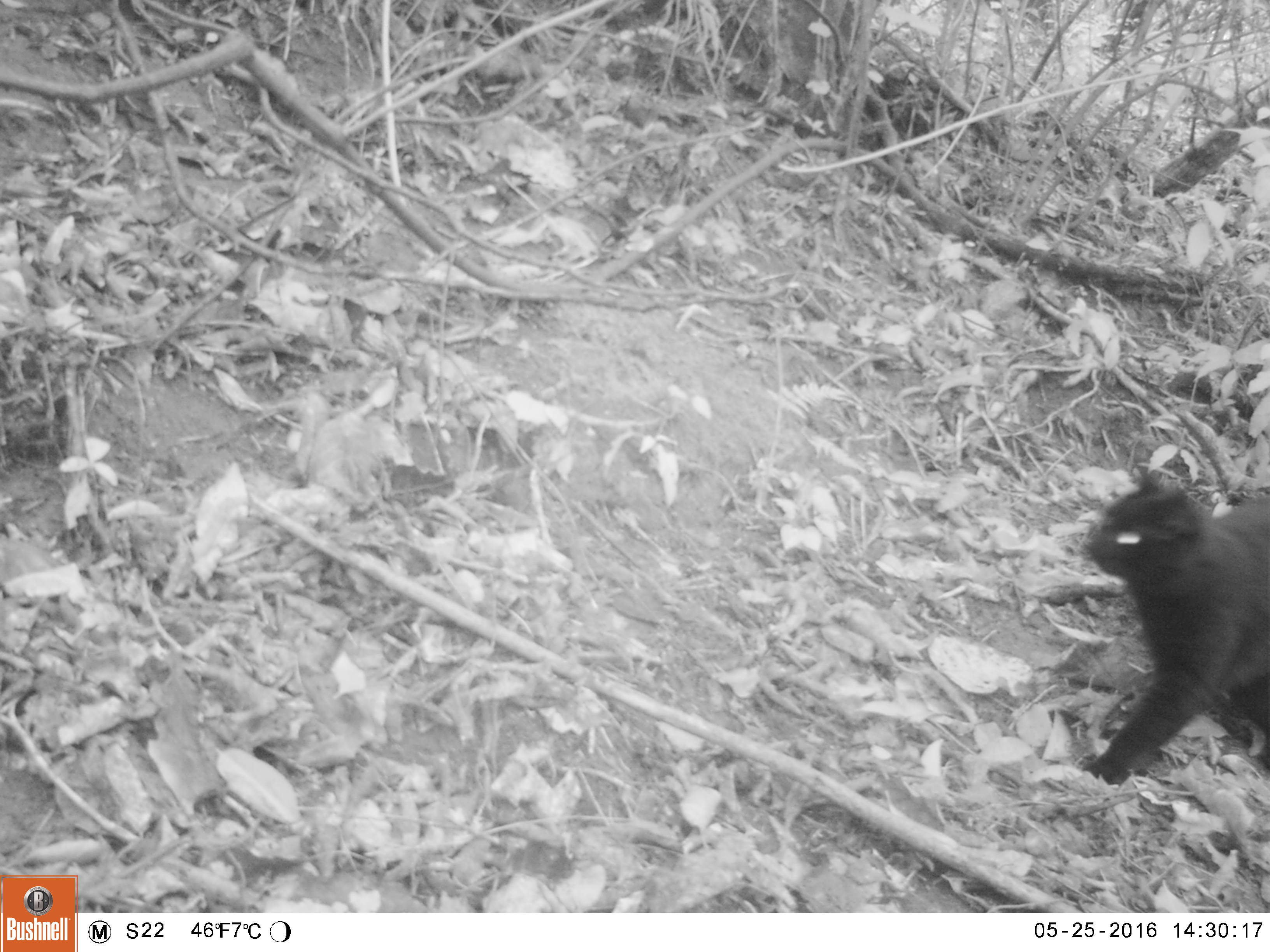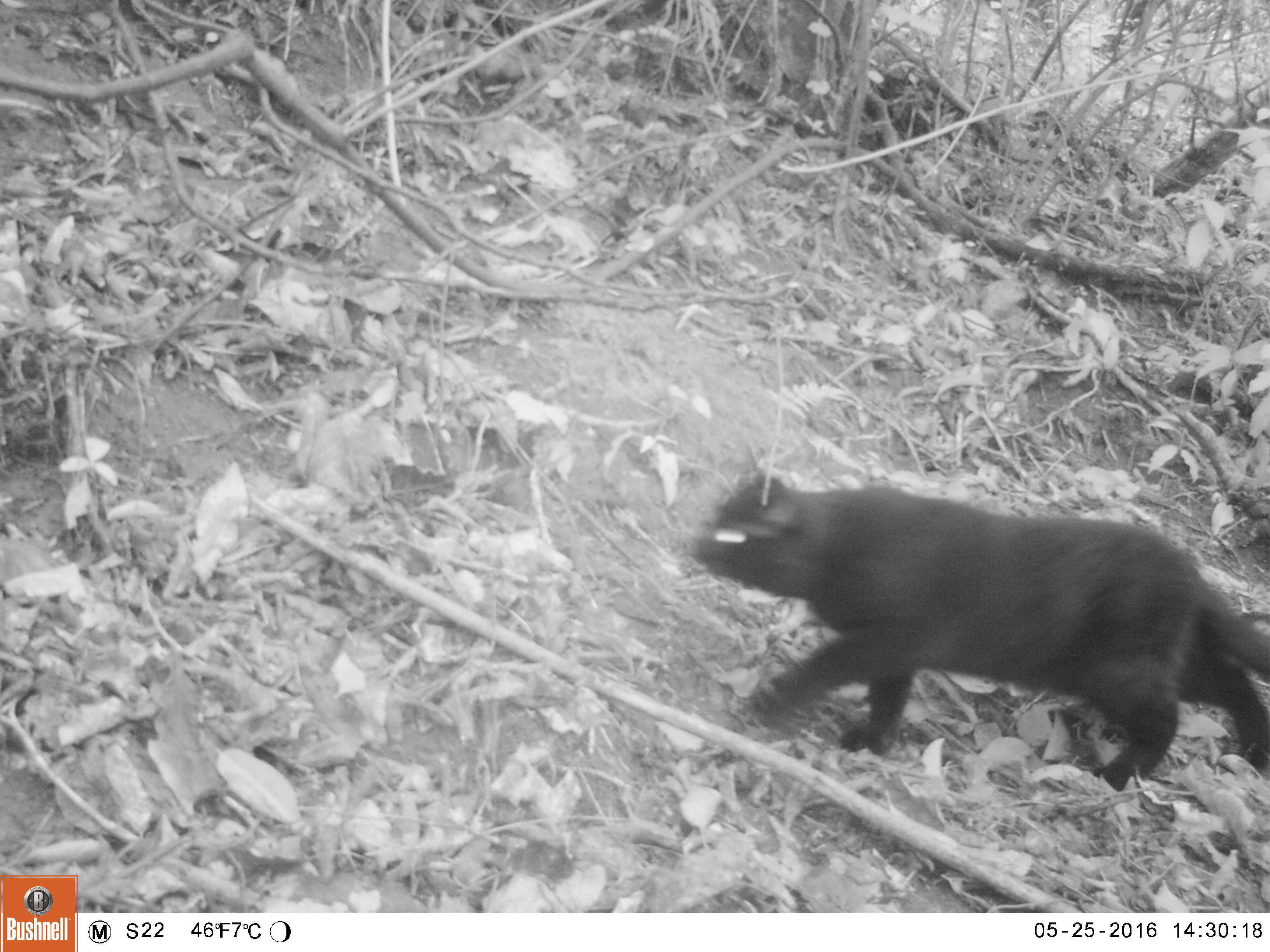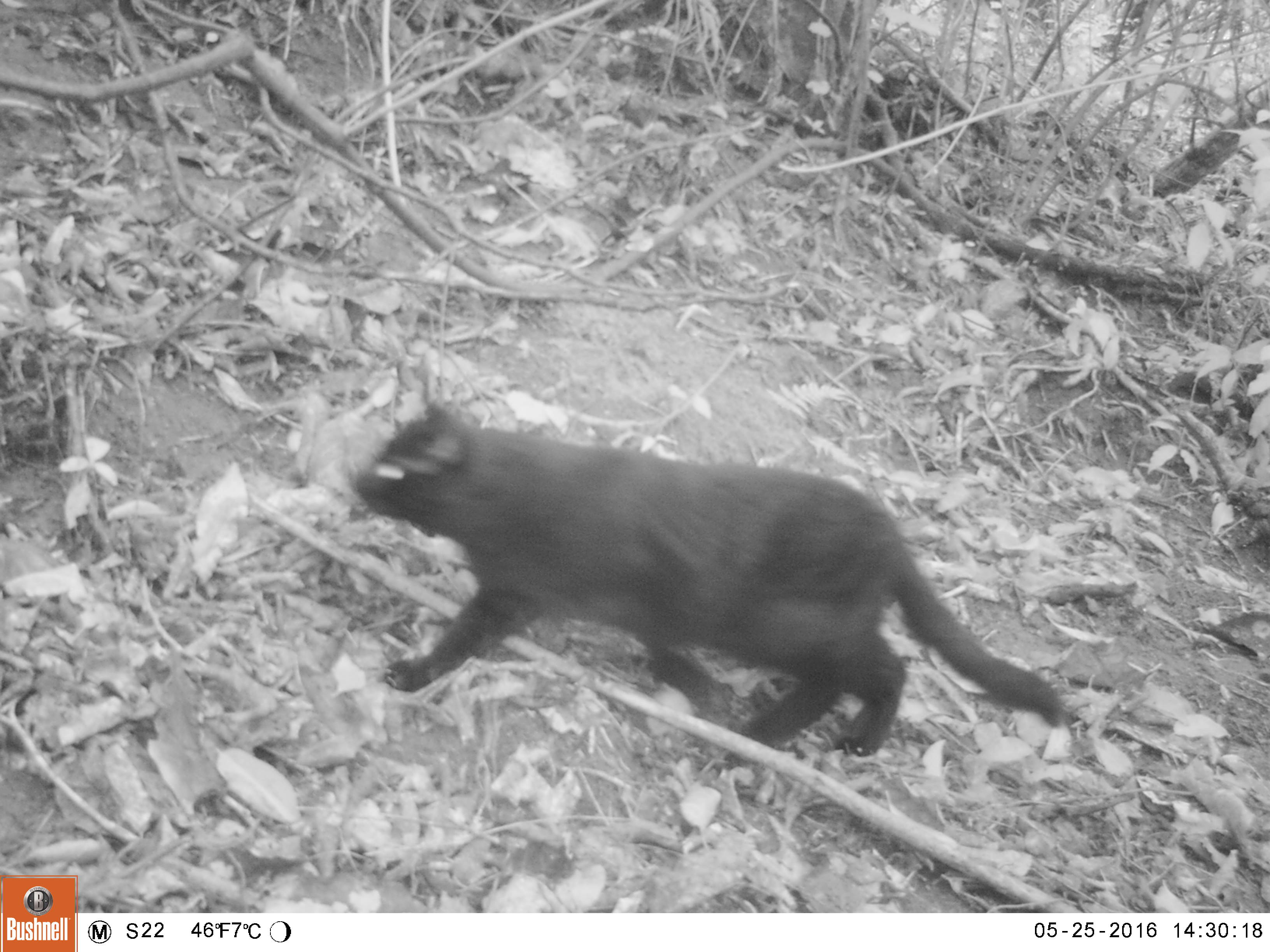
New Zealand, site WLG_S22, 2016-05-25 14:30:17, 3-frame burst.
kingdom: Animalia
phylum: Chordata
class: Mammalia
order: Carnivora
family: Felidae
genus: Felis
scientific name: Felis catus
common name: domestic cat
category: cat